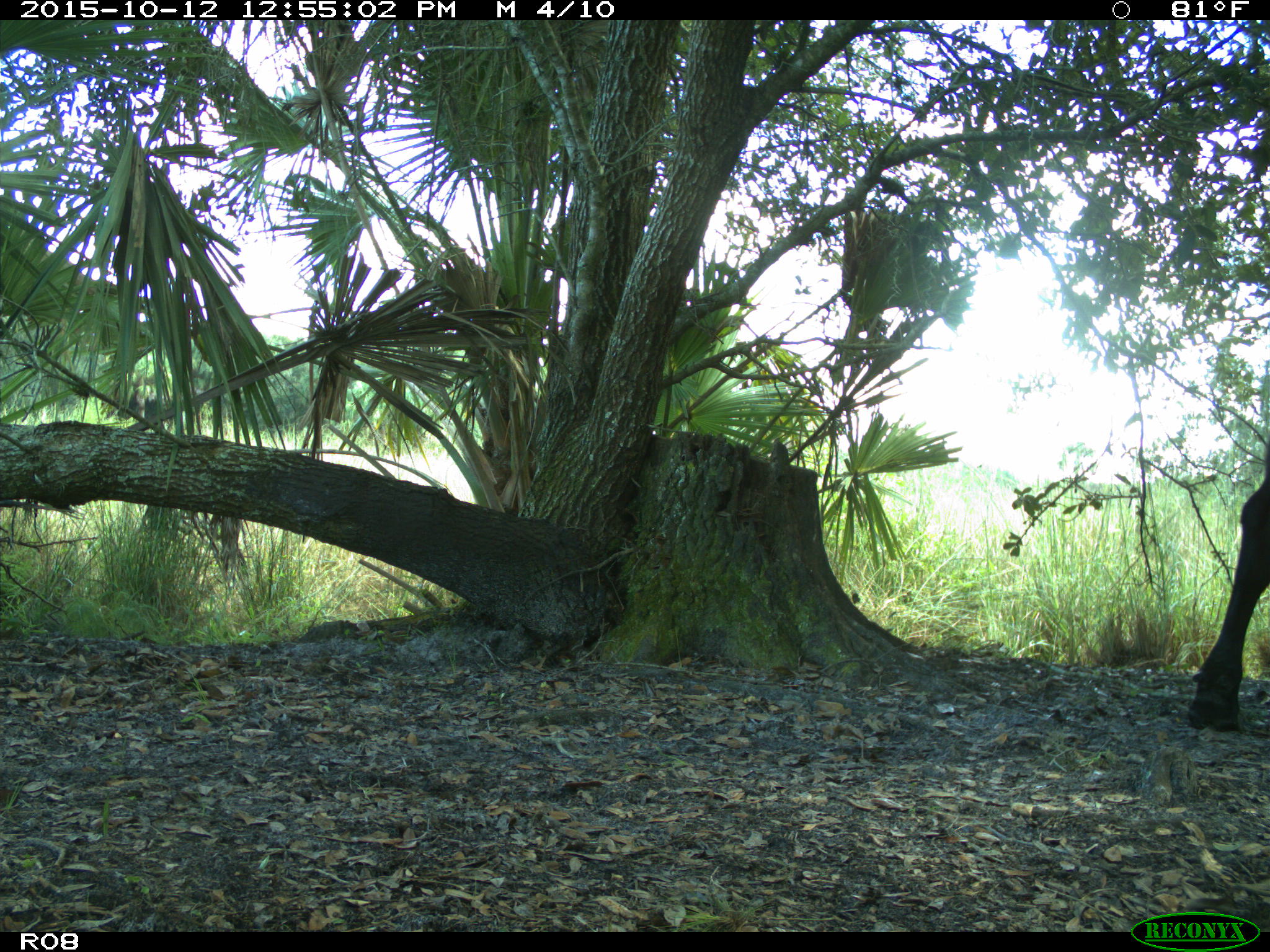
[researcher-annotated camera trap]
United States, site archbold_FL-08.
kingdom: Animalia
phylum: Chordata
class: Mammalia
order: Artiodactyla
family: Bovidae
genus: Bos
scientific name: Bos taurus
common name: domestic cow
Bos taurus (domestic cow).